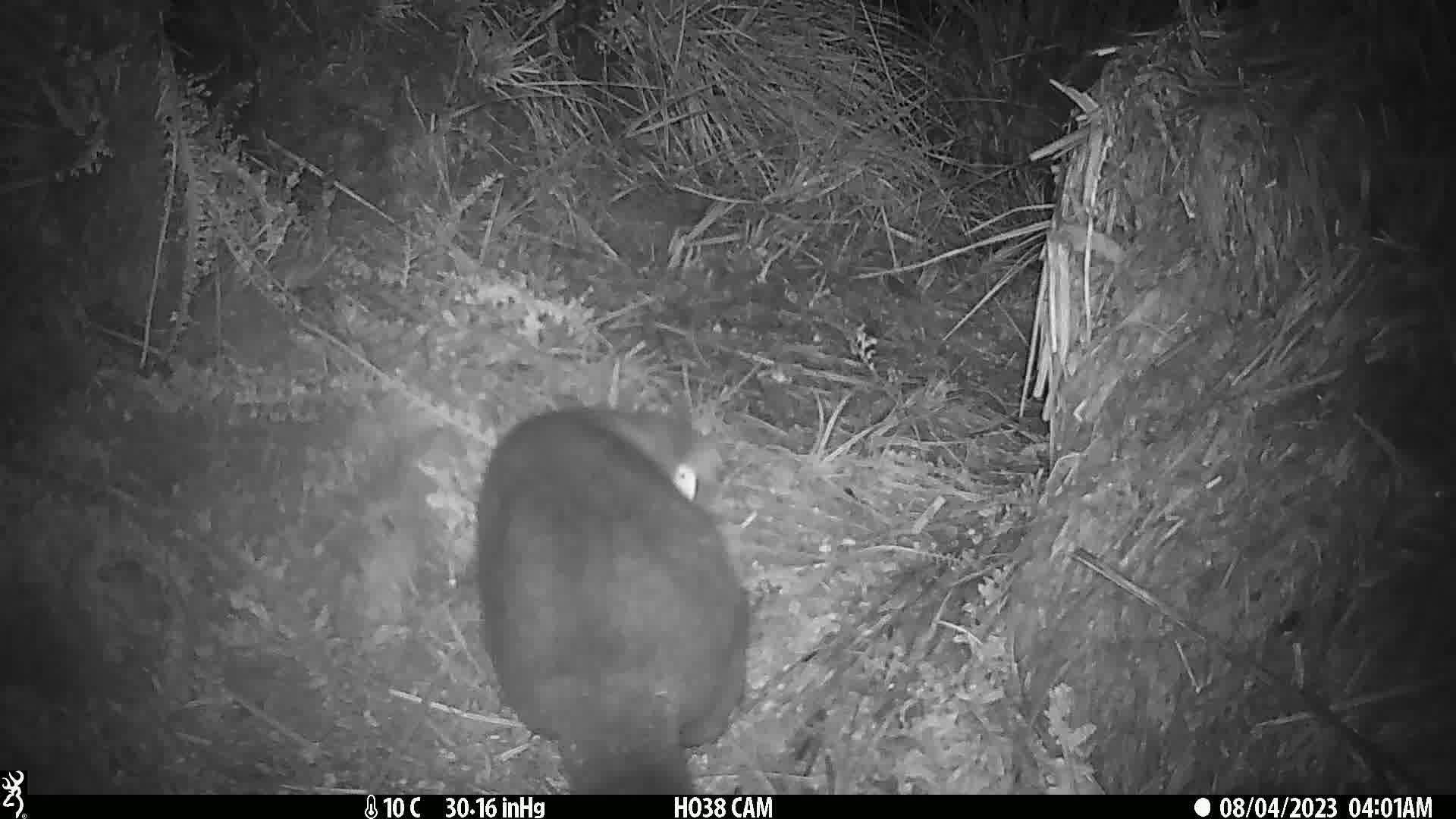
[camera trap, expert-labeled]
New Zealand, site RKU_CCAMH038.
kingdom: Animalia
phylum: Chordata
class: Mammalia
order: Diprotodontia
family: Phalangeridae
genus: Trichosurus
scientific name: Trichosurus vulpecula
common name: common brushtail possum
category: possum